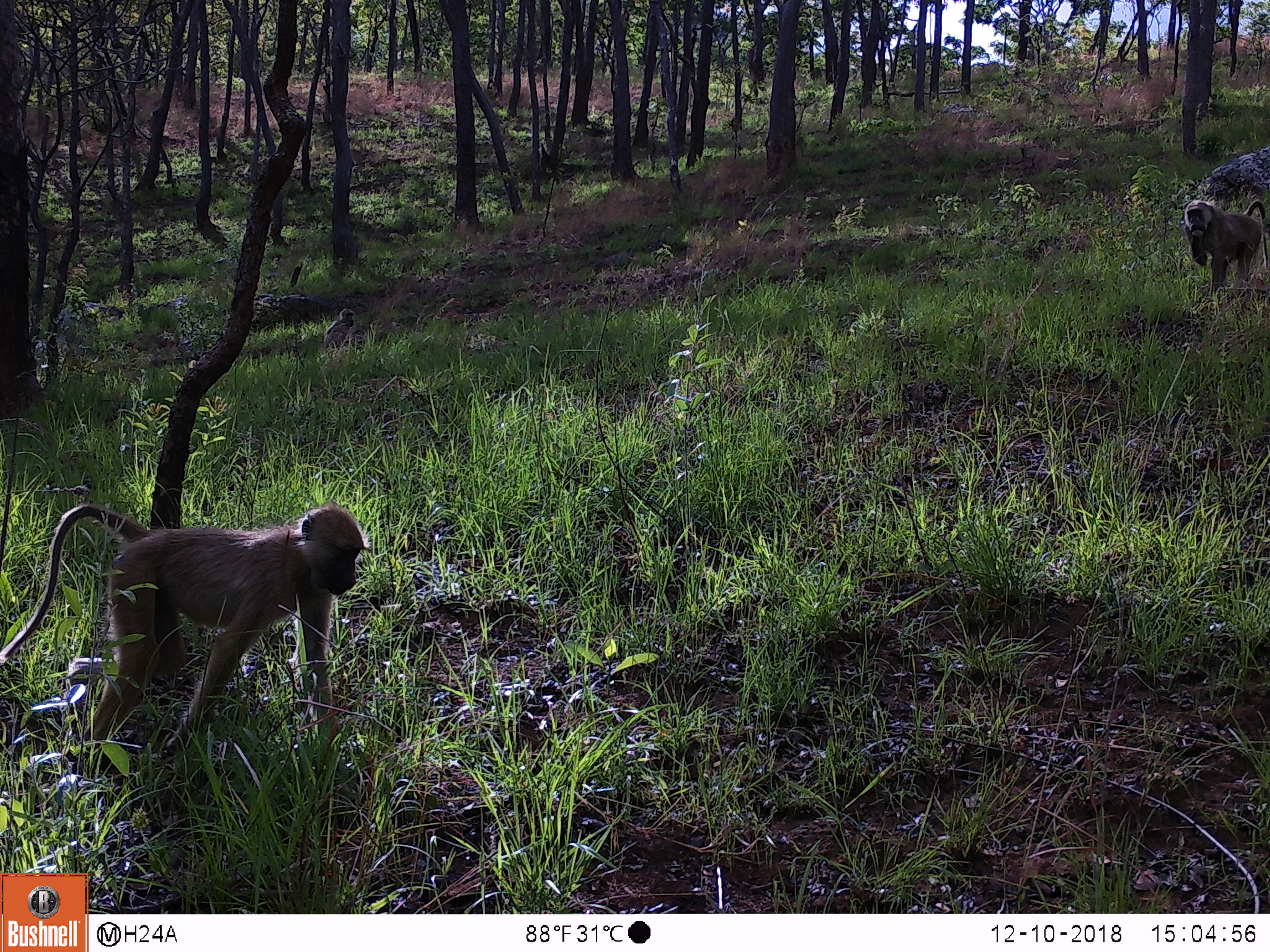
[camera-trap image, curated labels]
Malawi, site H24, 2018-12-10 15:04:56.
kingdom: Animalia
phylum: Chordata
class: Mammalia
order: Primates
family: Cercopithecidae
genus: Papio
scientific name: Papio cynocephalus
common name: yellow baboon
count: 3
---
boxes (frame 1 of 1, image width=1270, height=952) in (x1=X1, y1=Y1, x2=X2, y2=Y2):
yellow baboon: (x1=2, y1=496, x2=366, y2=766); (x1=1179, y1=198, x2=1262, y2=296); (x1=315, y1=304, x2=366, y2=350)